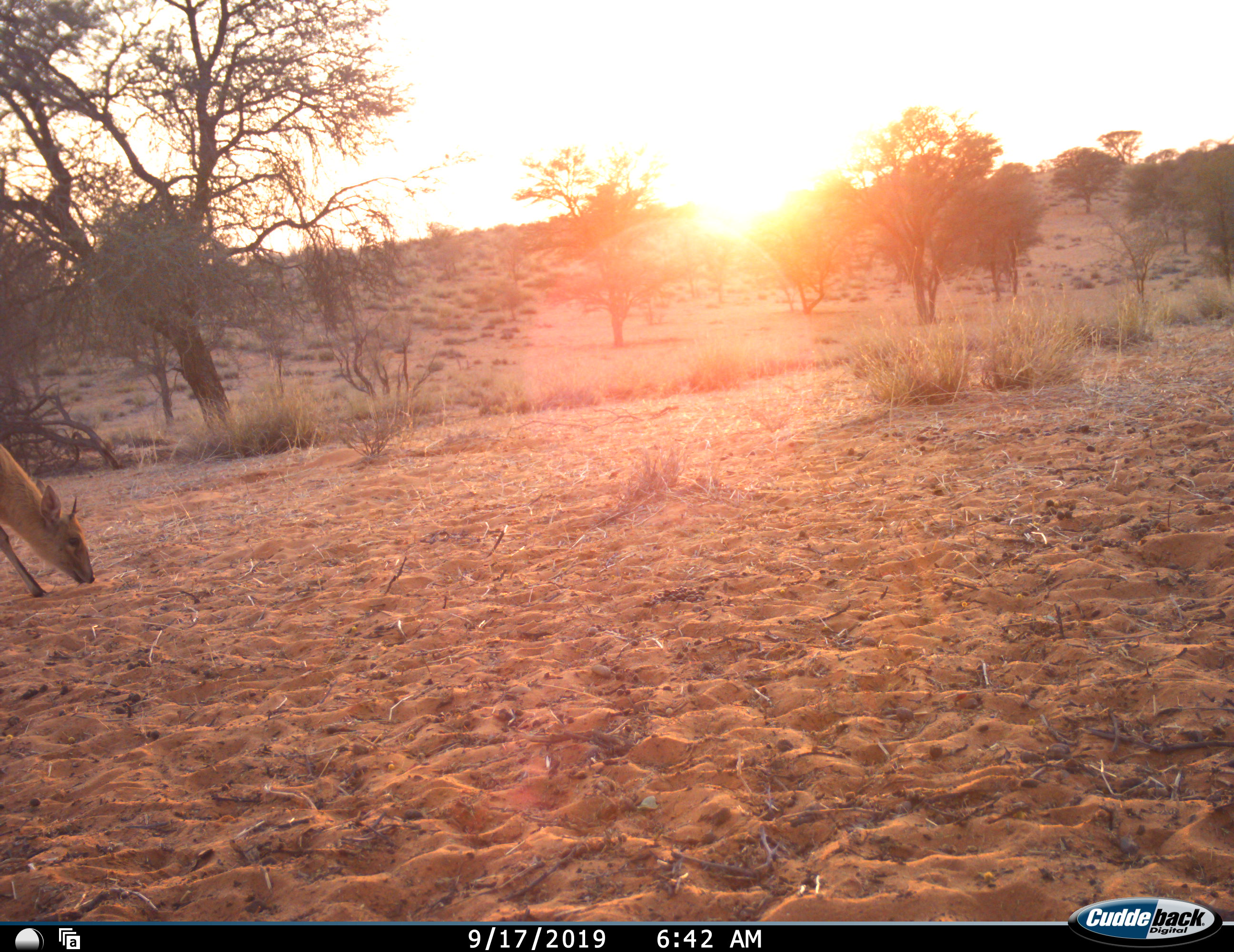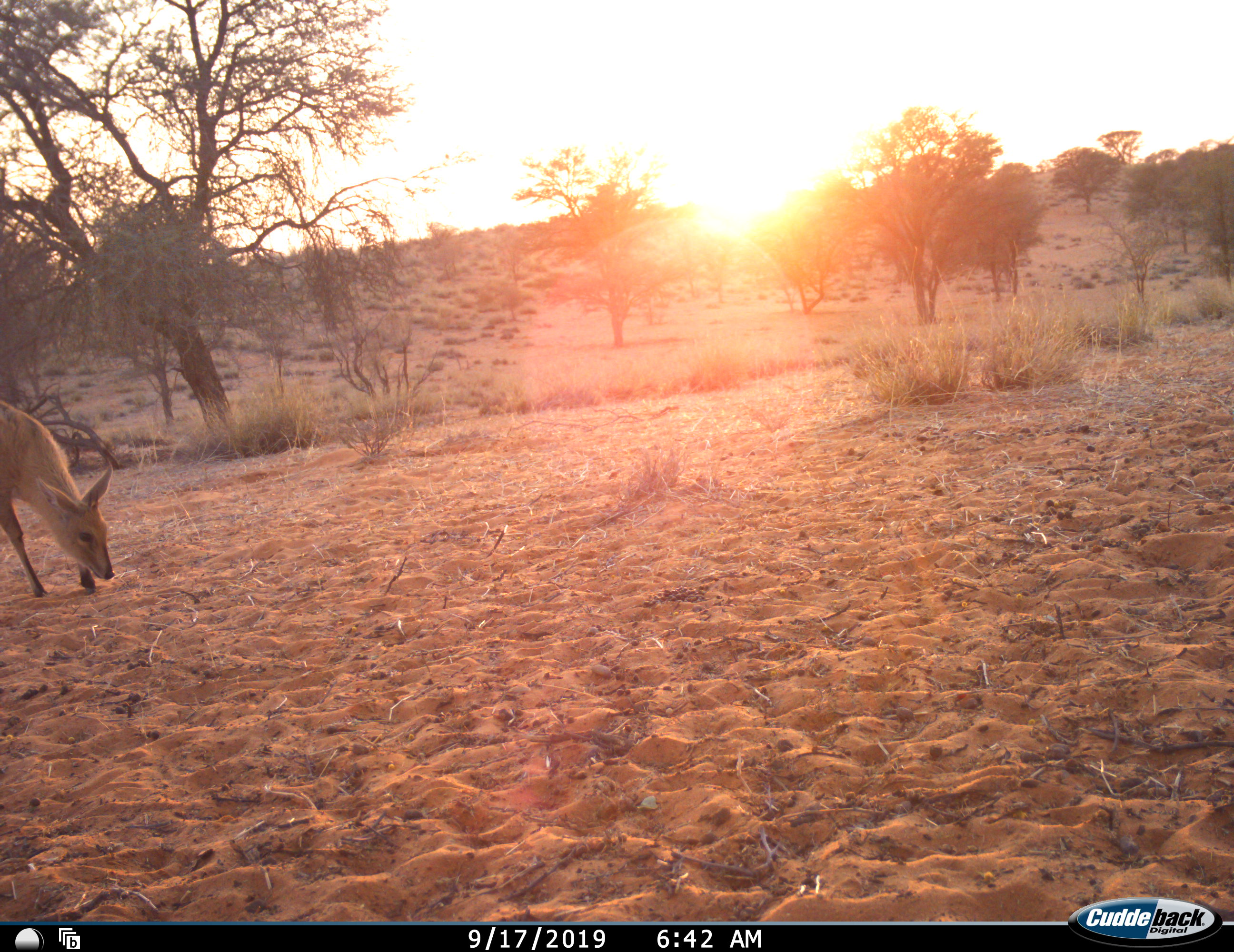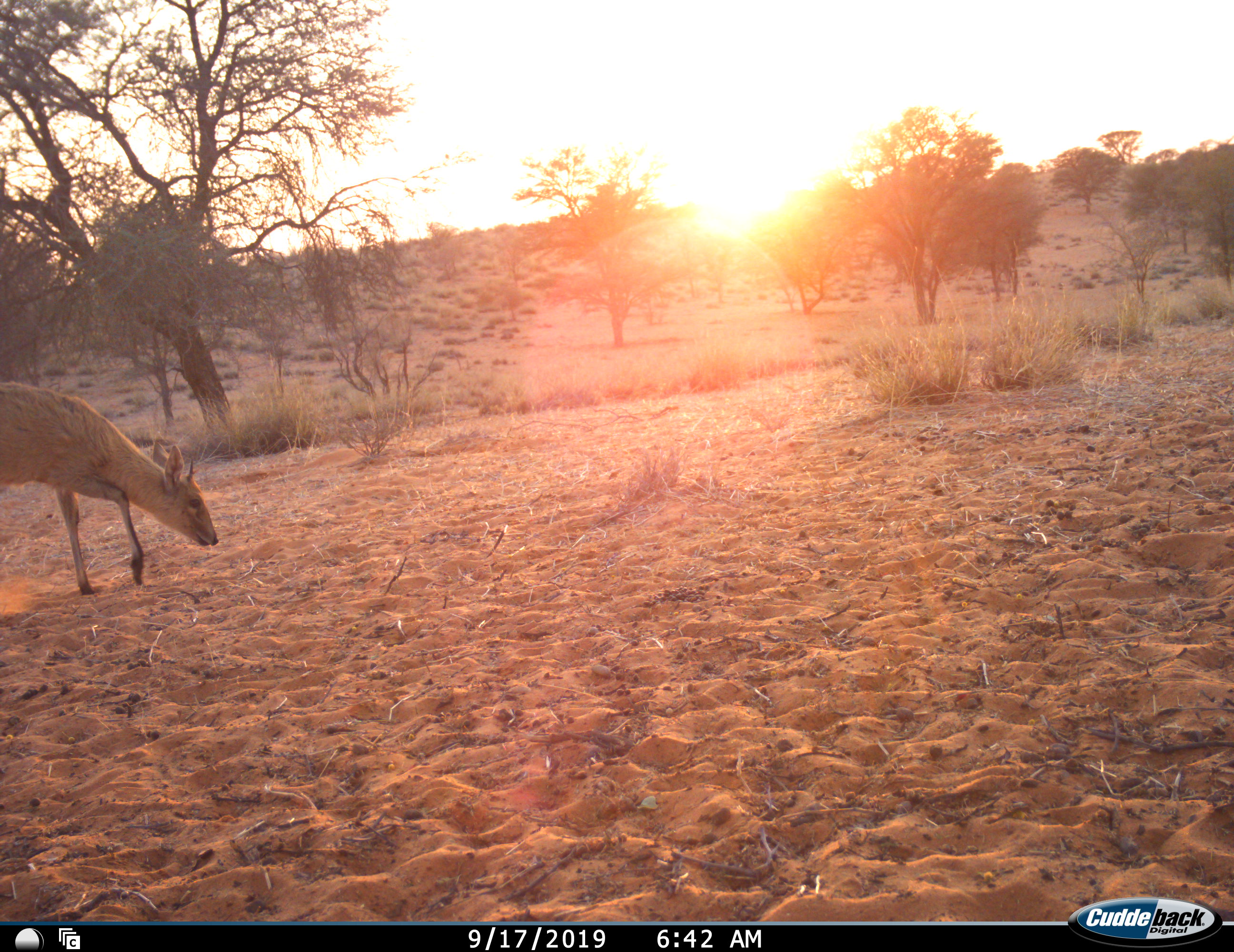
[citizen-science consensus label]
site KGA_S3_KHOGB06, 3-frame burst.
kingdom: Animalia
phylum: Chordata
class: Mammalia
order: Artiodactyla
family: Bovidae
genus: Sylvicapra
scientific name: Sylvicapra grimmia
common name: common duiker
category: duikercommongrey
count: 1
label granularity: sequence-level